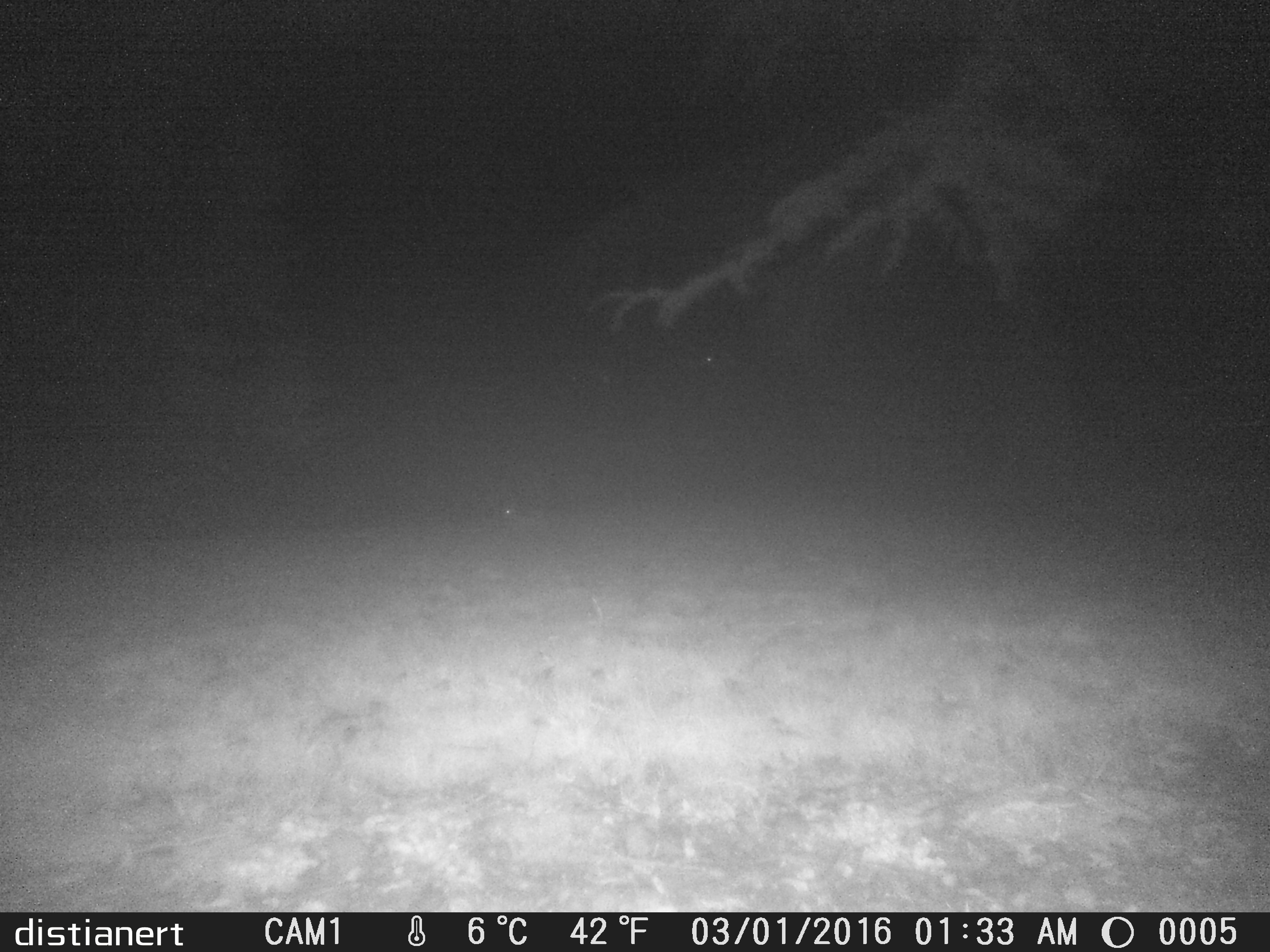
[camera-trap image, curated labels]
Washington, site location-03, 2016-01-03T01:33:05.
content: unidentified animal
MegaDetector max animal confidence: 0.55